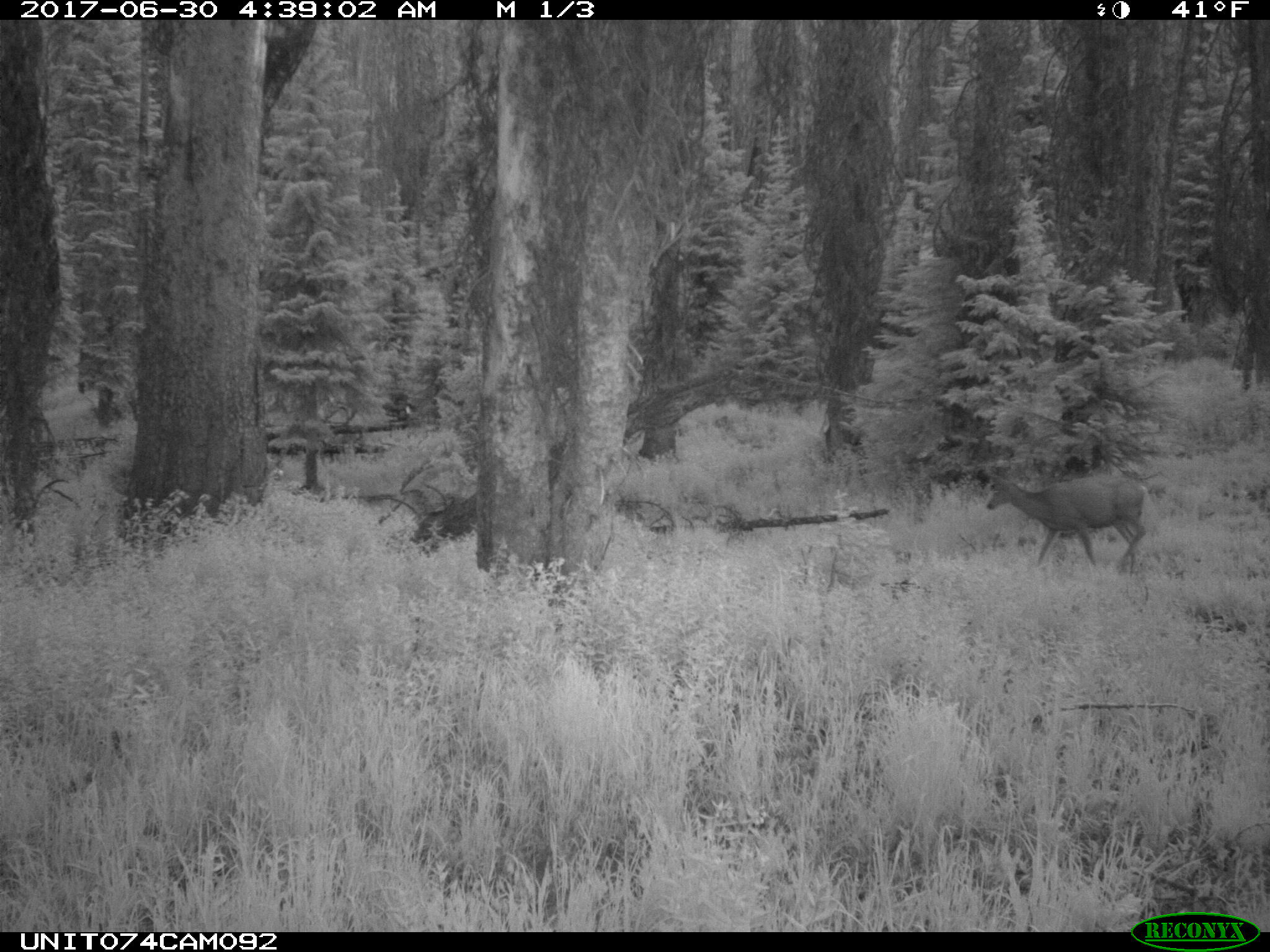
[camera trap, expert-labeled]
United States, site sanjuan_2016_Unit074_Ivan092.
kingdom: Animalia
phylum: Chordata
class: Mammalia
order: Artiodactyla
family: Cervidae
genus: Odocoileus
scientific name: Odocoileus hemionus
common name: mule deer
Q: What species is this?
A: Odocoileus hemionus (mule deer).